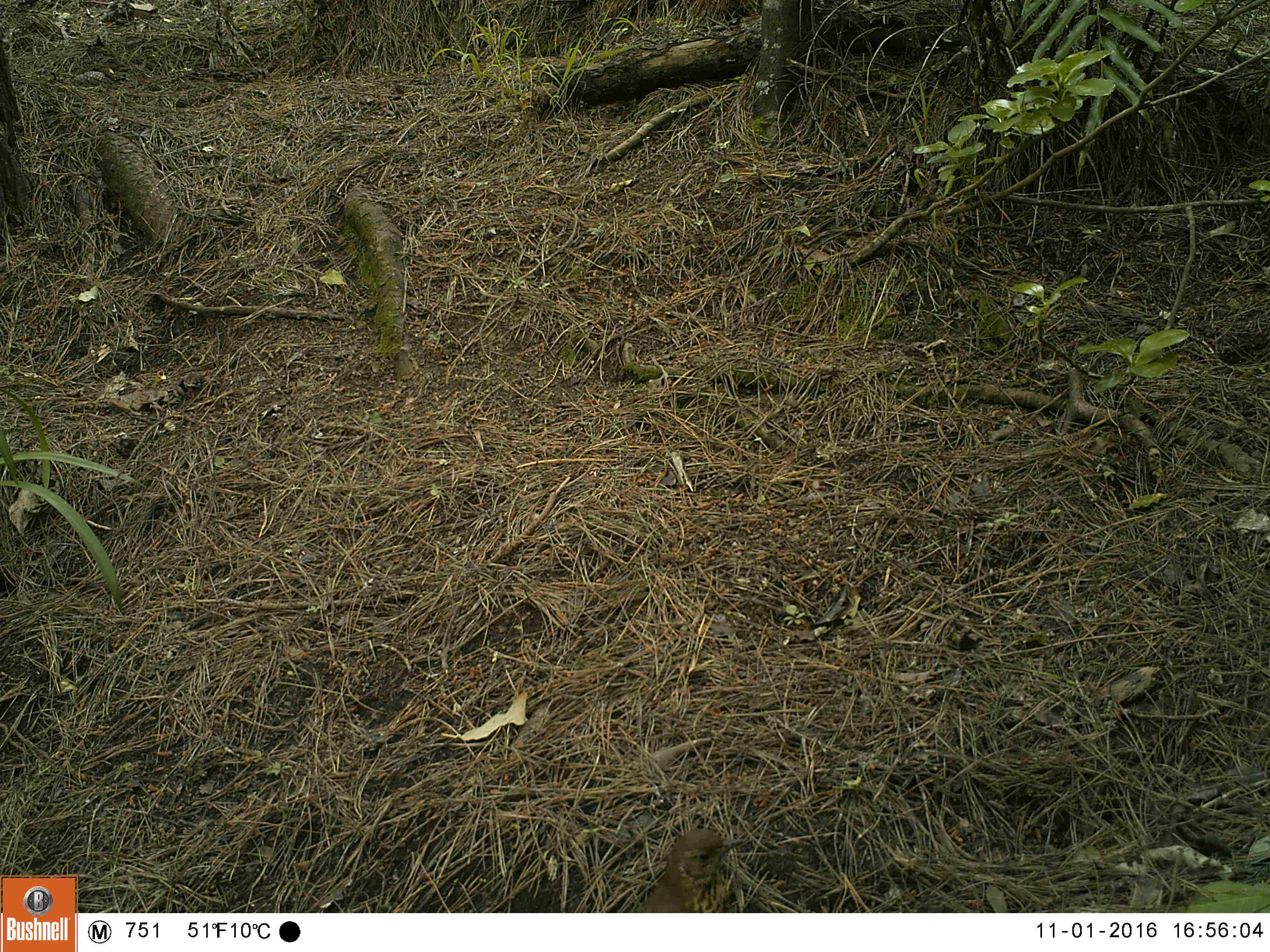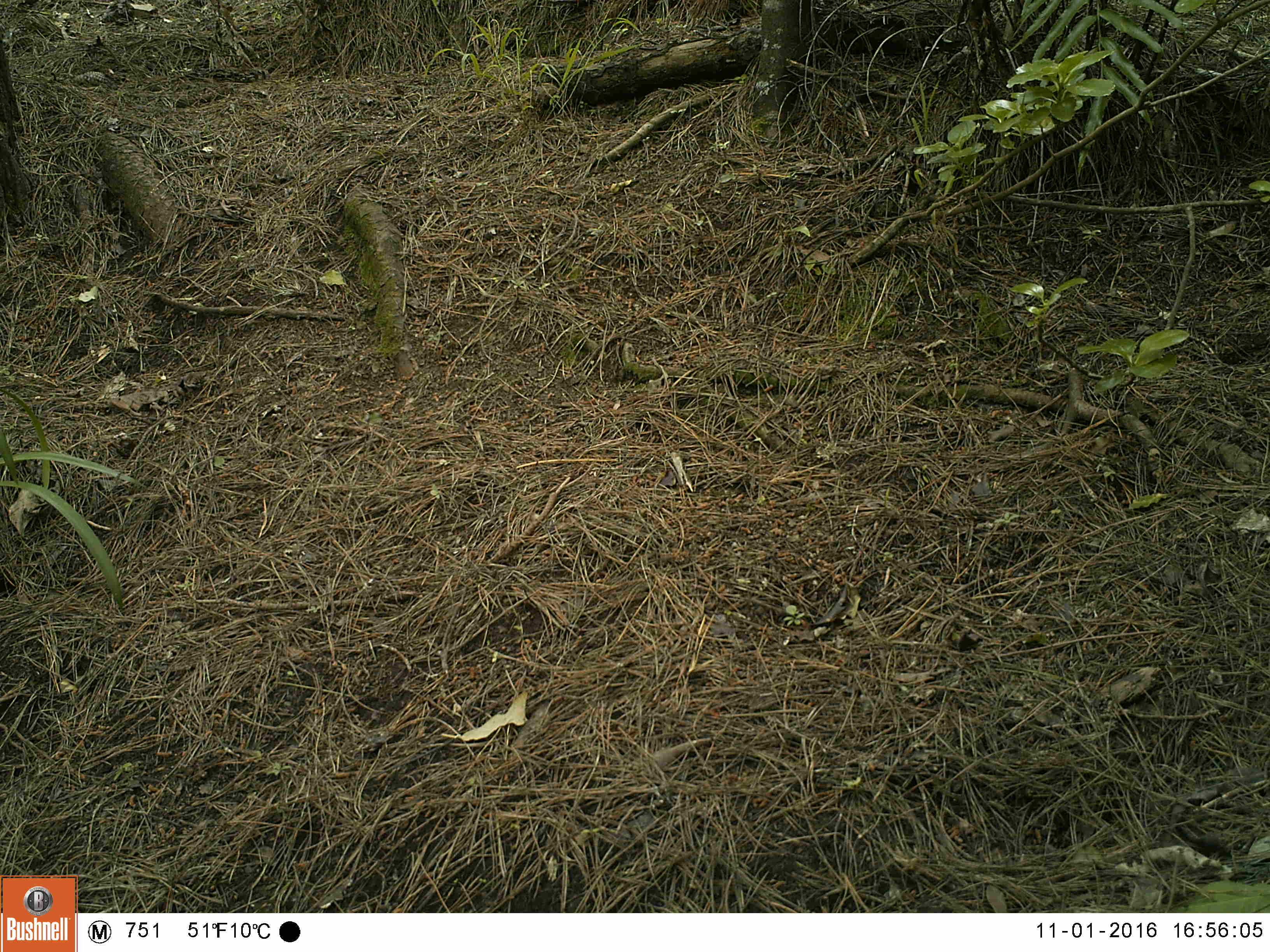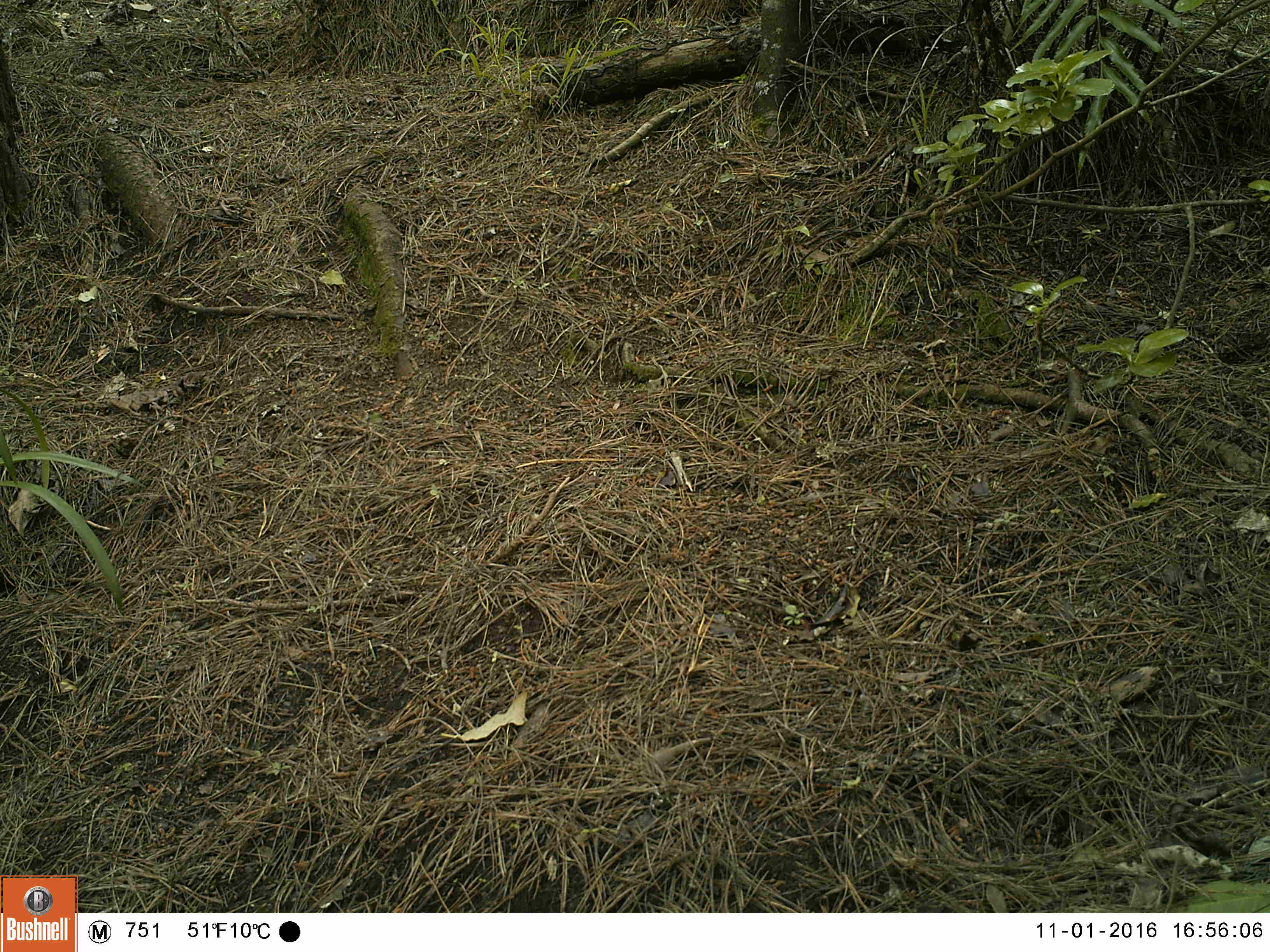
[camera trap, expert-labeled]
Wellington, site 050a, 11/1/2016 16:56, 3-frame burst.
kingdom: Animalia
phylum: Chordata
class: Aves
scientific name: Aves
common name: bird